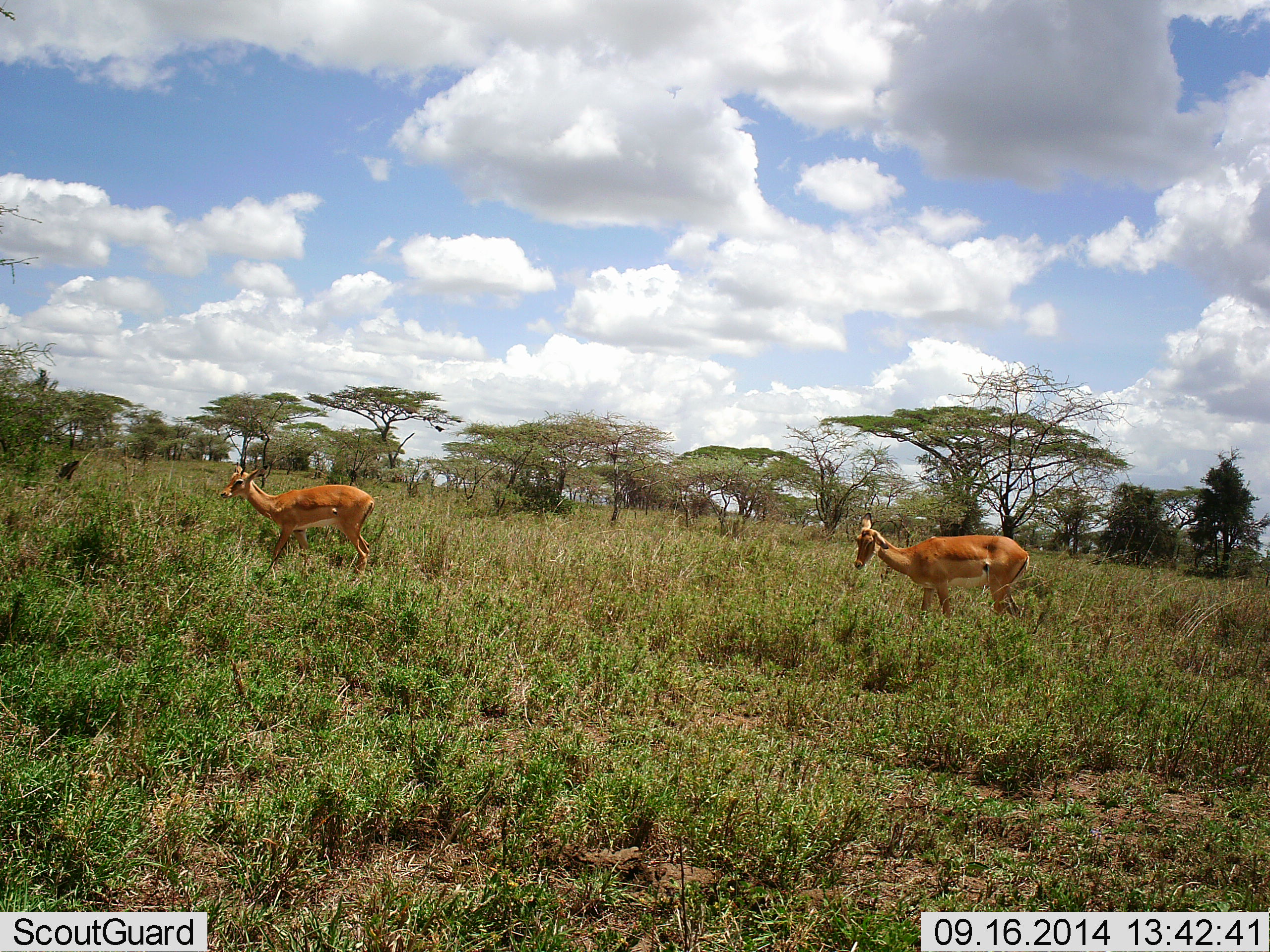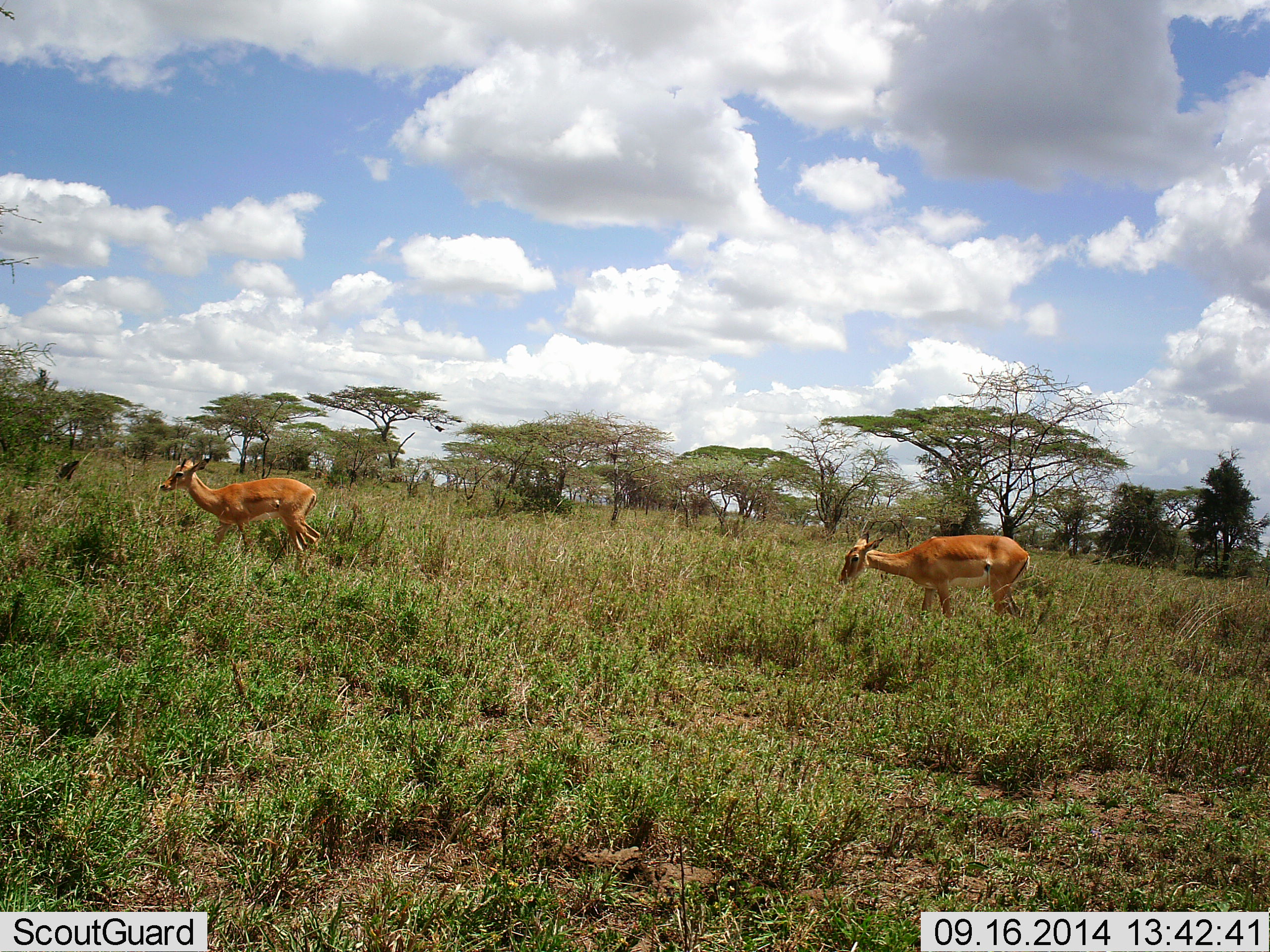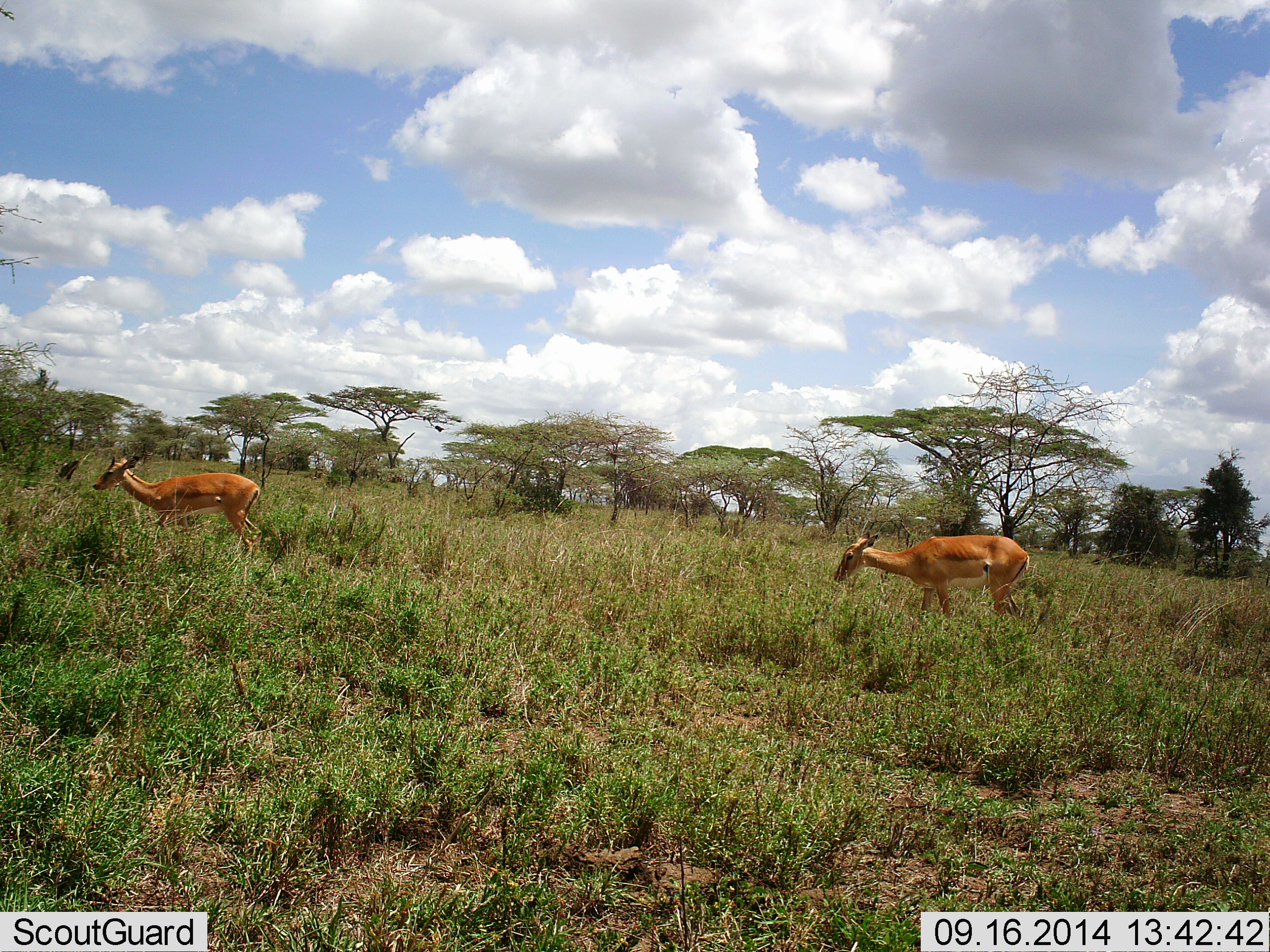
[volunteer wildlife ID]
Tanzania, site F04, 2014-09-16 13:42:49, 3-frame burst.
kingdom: Animalia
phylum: Chordata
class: Mammalia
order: Artiodactyla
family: Bovidae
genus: Nanger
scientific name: Nanger granti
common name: grant's gazelle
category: gazellegrants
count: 2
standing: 30%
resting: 0%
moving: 70%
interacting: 0%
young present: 0%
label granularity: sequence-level